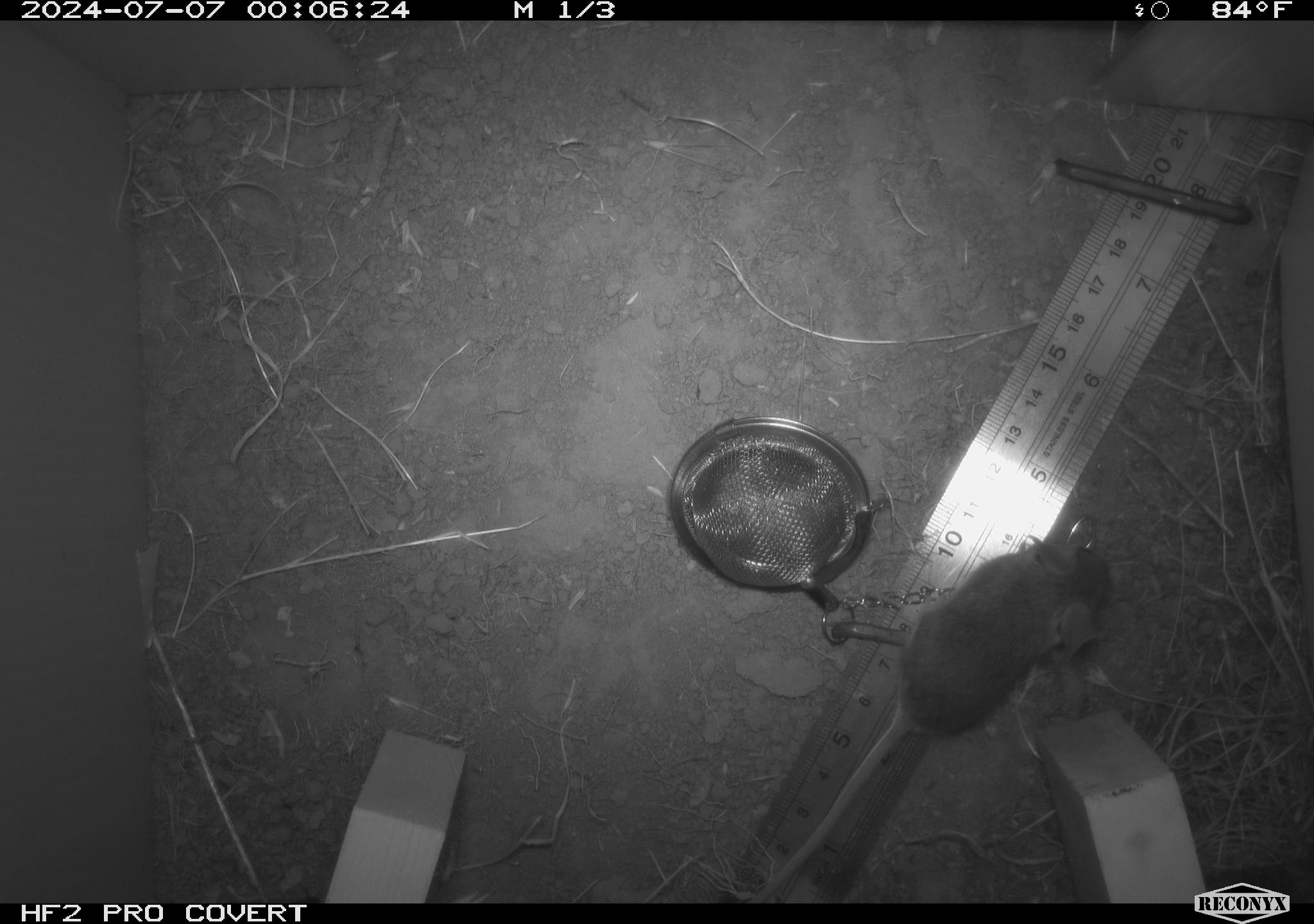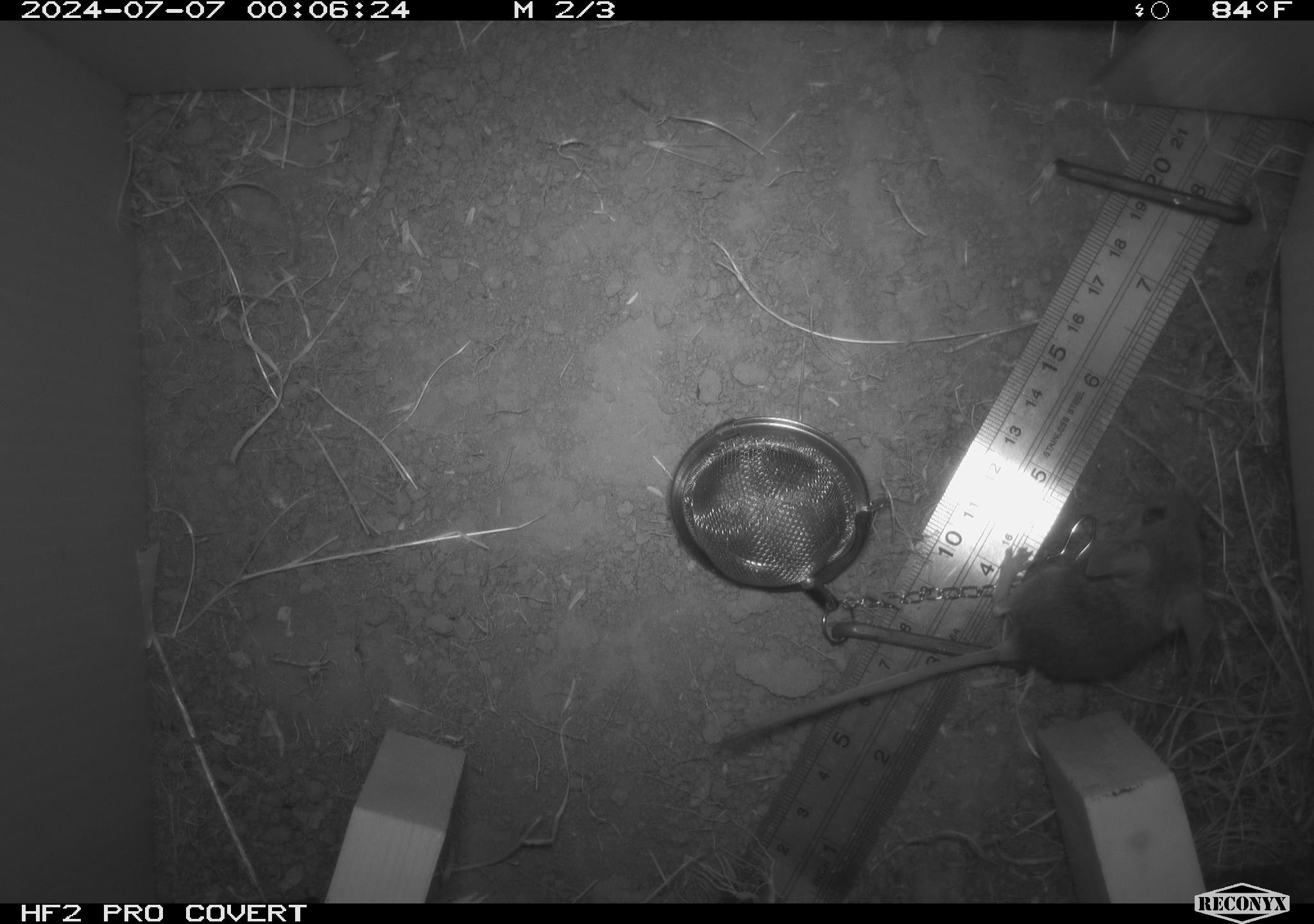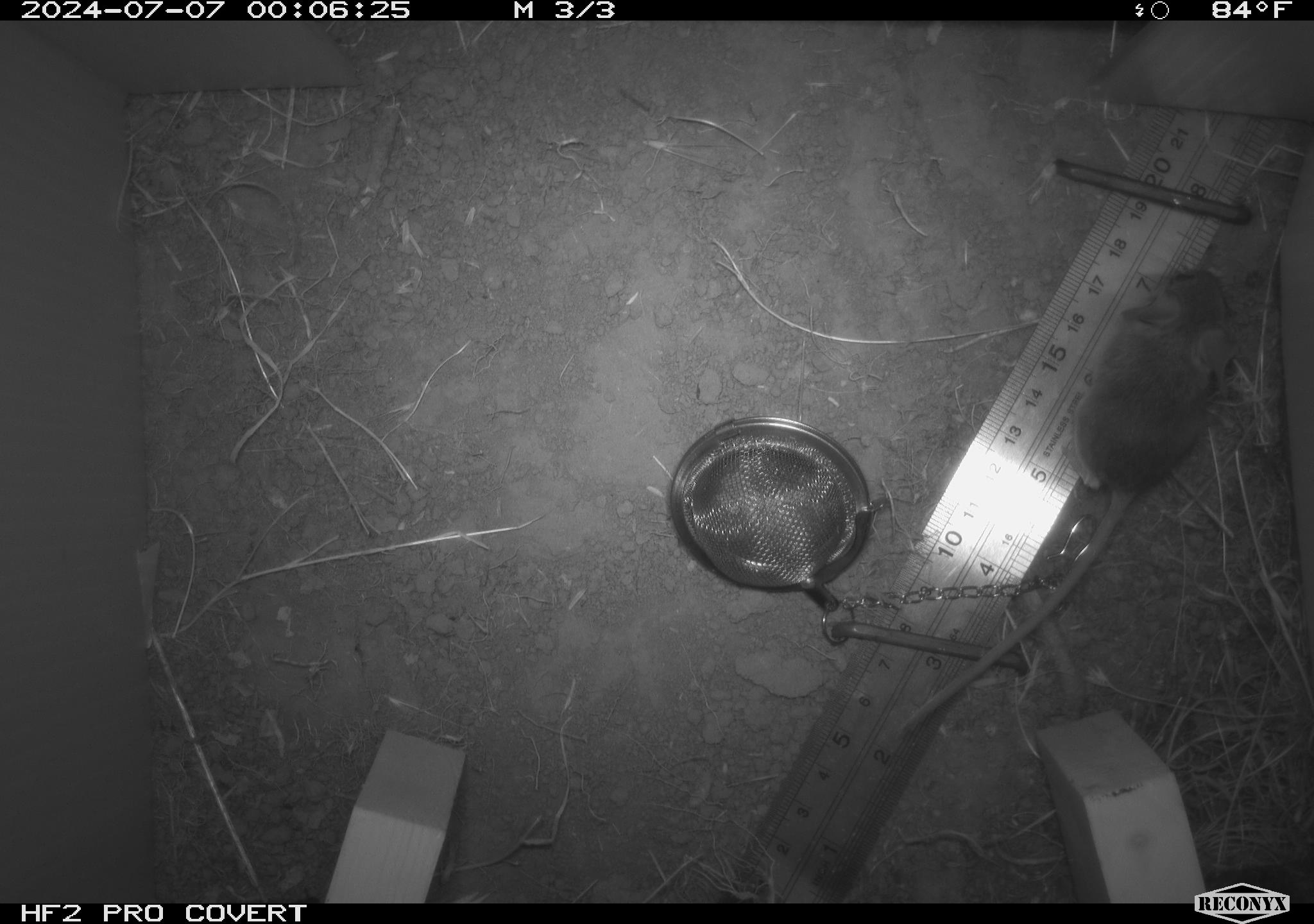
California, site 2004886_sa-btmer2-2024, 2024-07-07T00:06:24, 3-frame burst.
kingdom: Animalia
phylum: Chordata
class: Mammalia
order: Rodentia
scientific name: Rodentia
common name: mouse species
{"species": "mouse species (Rodentia)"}